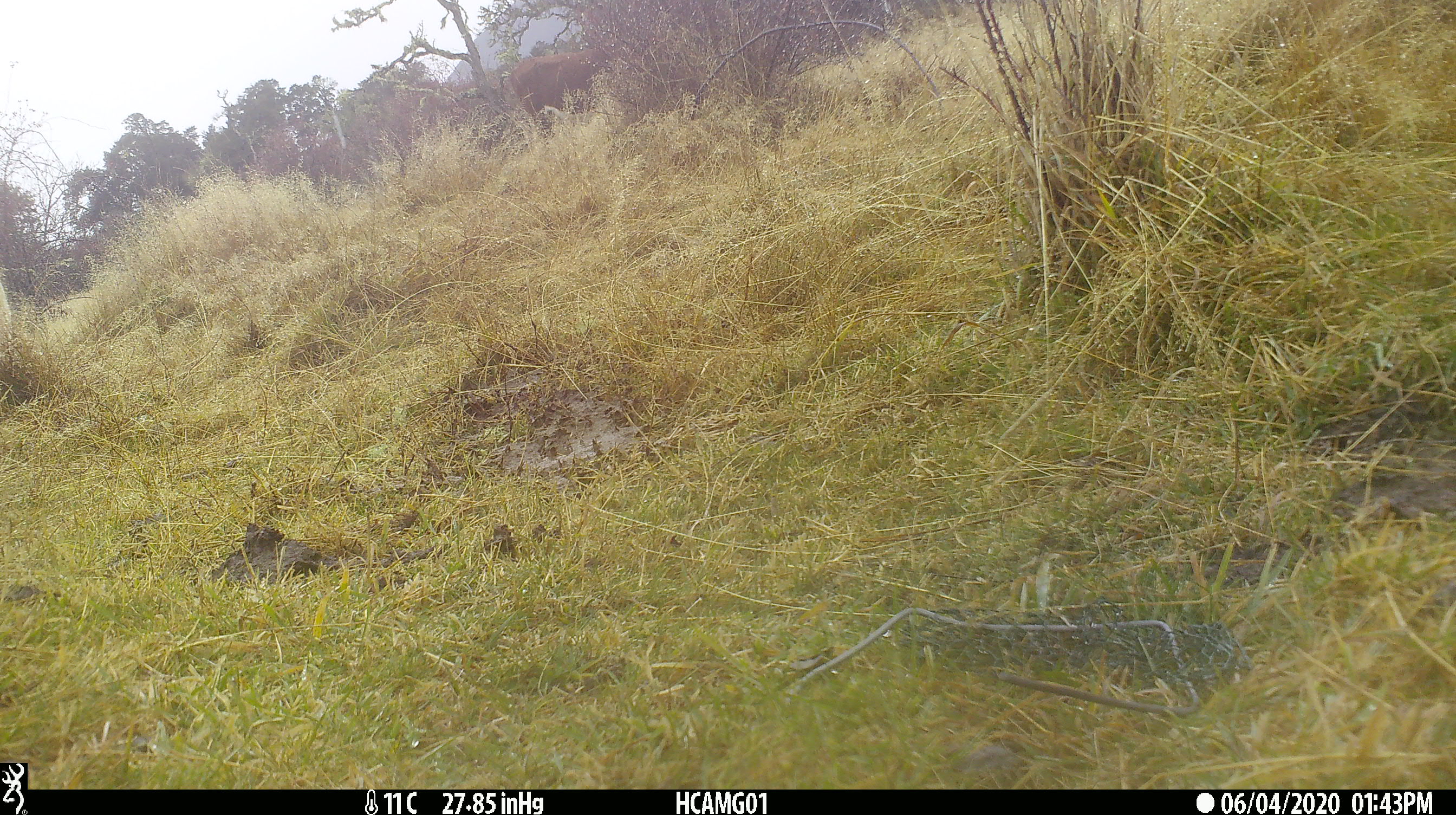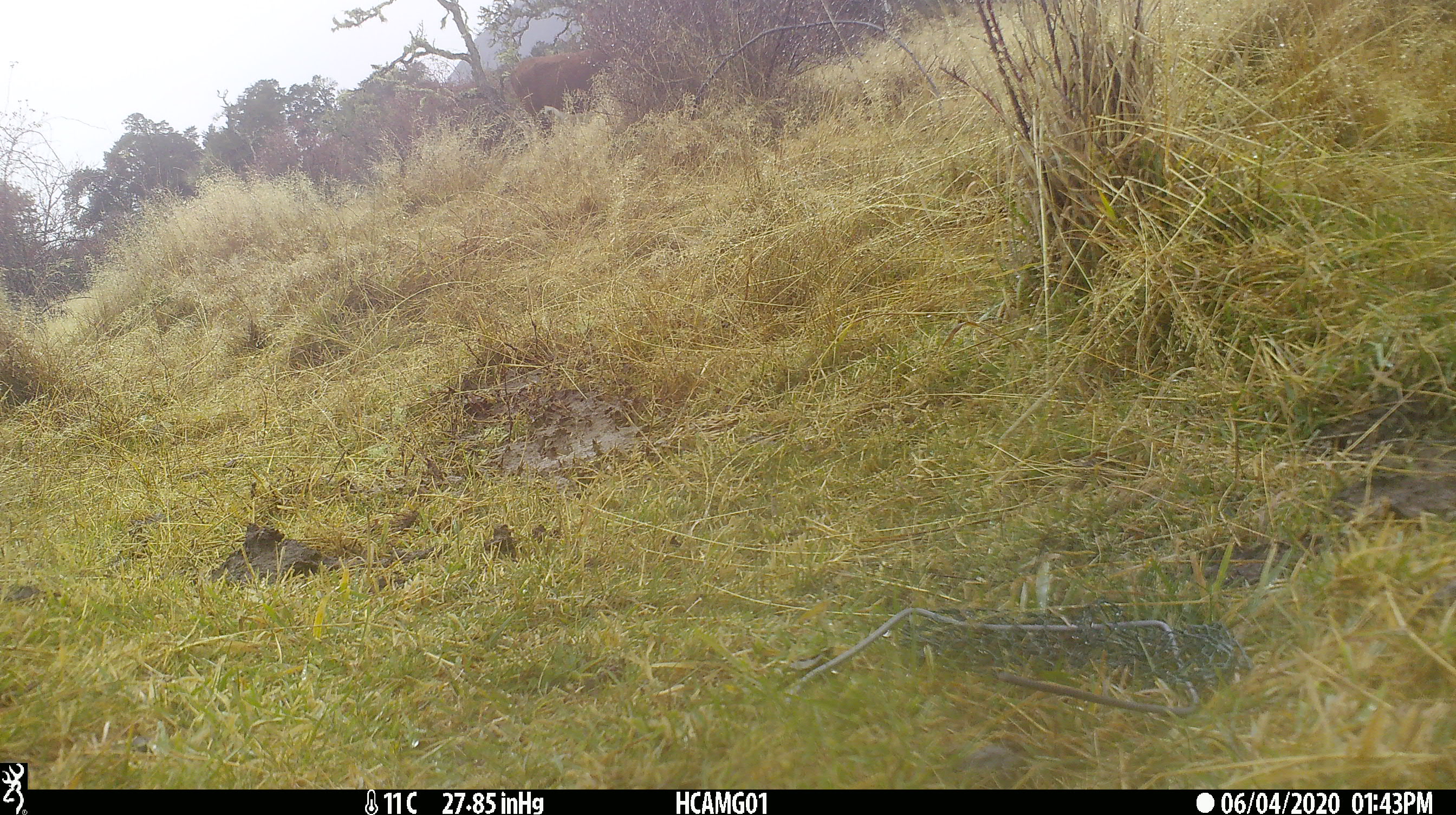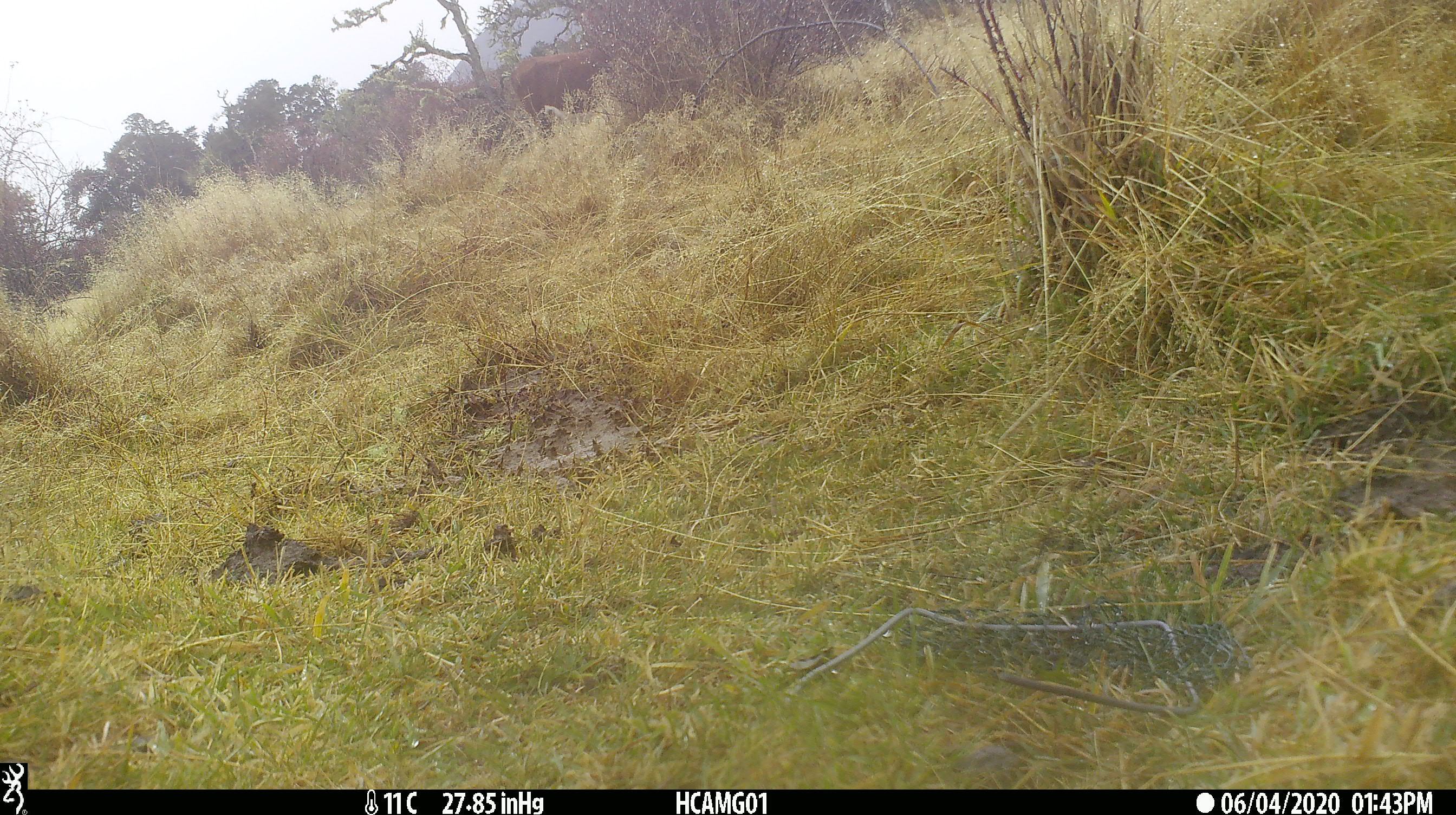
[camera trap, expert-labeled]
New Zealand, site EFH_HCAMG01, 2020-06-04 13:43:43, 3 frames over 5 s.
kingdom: Animalia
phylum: Chordata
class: Mammalia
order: Artiodactyla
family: Bovidae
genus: Bos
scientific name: Bos taurus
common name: domestic cow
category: cow